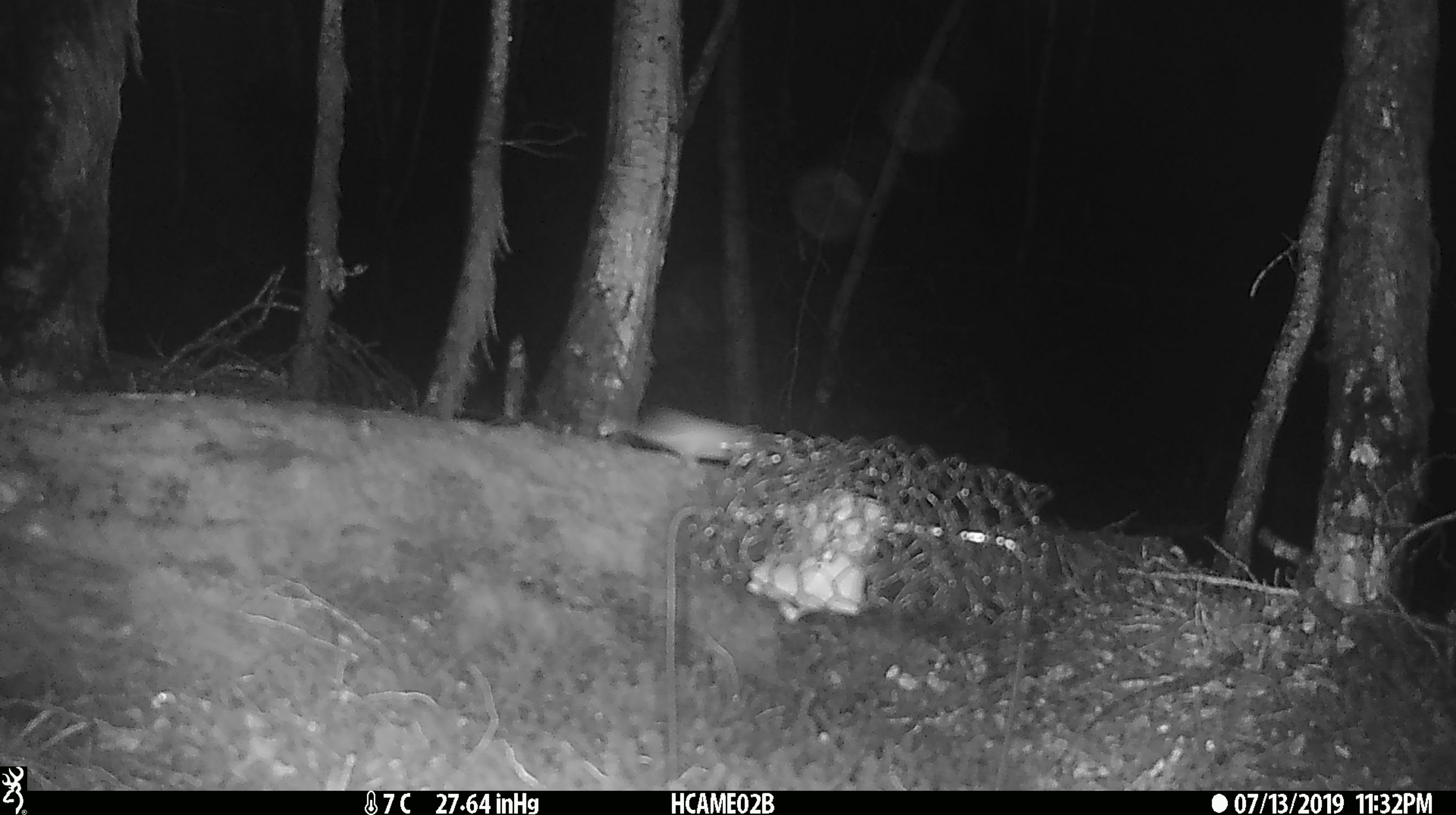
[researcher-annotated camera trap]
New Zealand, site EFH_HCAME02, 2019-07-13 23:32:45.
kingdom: Animalia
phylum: Chordata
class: Mammalia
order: Rodentia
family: Muridae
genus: Mus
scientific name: Mus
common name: mouse